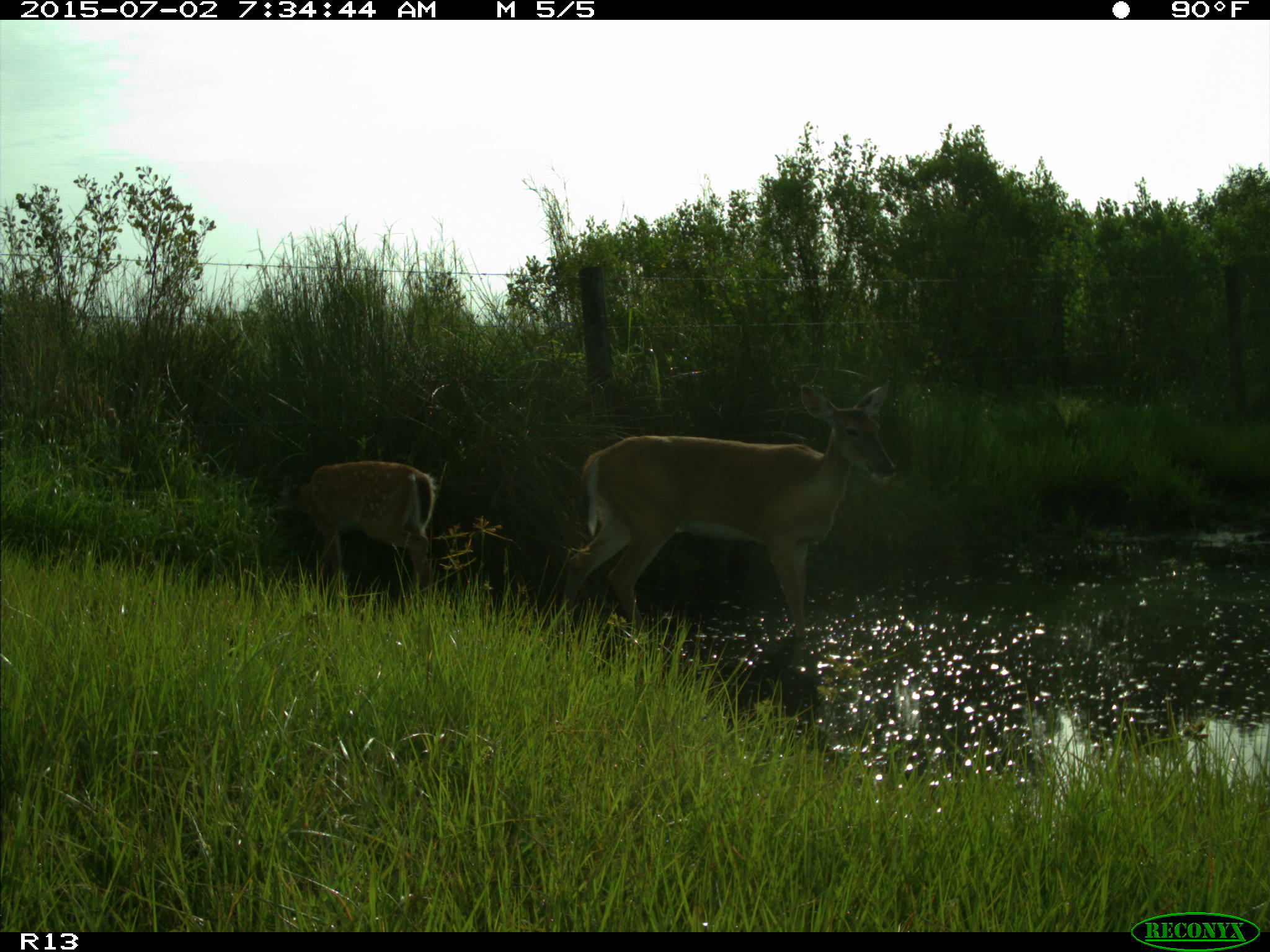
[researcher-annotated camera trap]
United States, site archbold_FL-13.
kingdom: Animalia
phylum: Chordata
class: Mammalia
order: Artiodactyla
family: Cervidae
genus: Odocoileus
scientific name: Odocoileus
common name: deer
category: unidentified deer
Unidentified deer (deer) (Odocoileus).